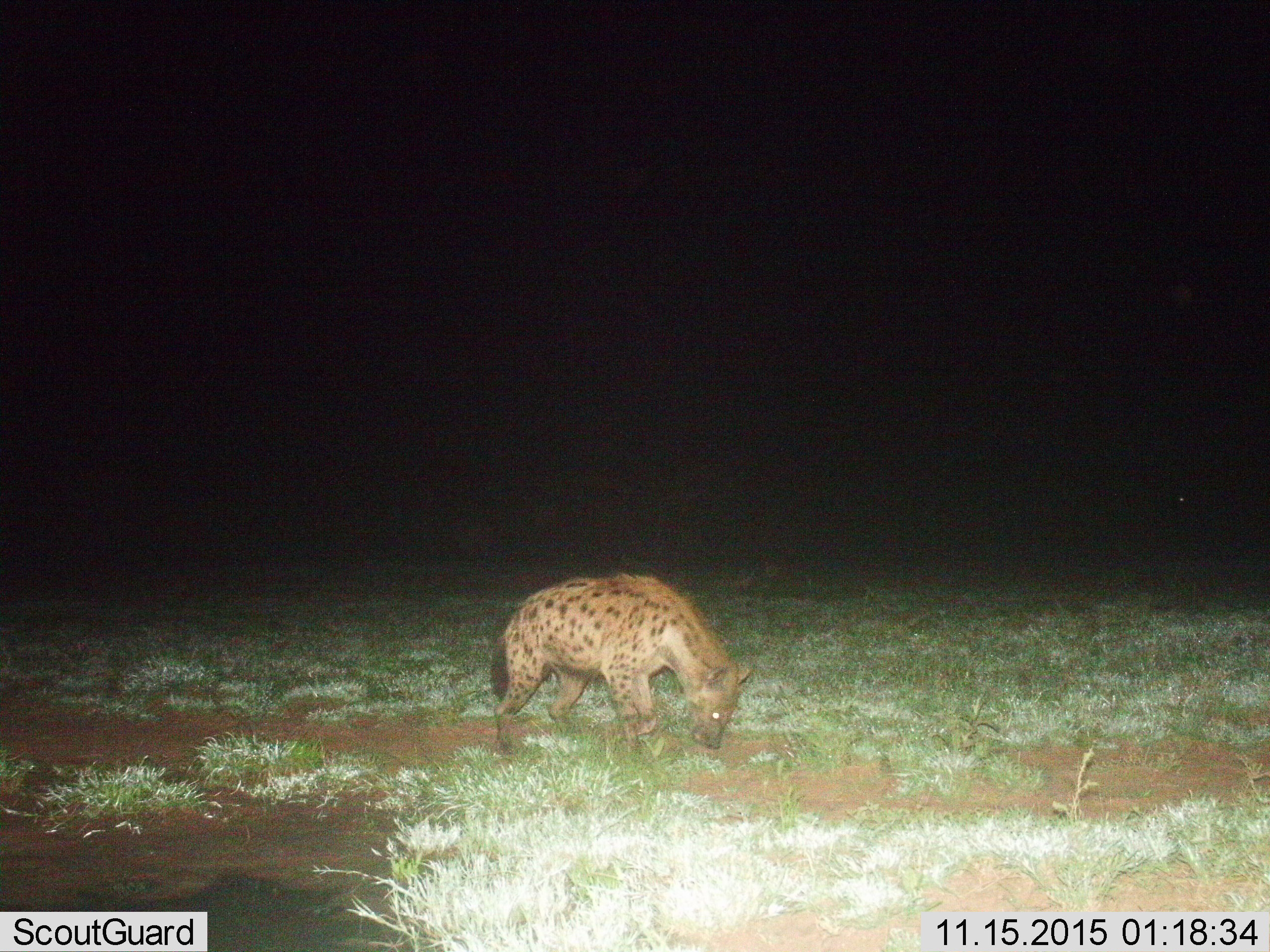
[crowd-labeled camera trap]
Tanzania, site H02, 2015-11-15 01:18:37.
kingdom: Animalia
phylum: Chordata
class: Mammalia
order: Carnivora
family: Hyaenidae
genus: Crocuta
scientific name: Crocuta crocuta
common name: spotted hyena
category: hyenaspotted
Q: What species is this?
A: Hyenaspotted (spotted hyena) (Crocuta crocuta).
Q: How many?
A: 1.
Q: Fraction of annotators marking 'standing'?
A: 20%.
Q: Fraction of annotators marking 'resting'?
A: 0%.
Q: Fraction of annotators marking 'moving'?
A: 50%.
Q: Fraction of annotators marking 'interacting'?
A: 0%.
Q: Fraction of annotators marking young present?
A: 0%.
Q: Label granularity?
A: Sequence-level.